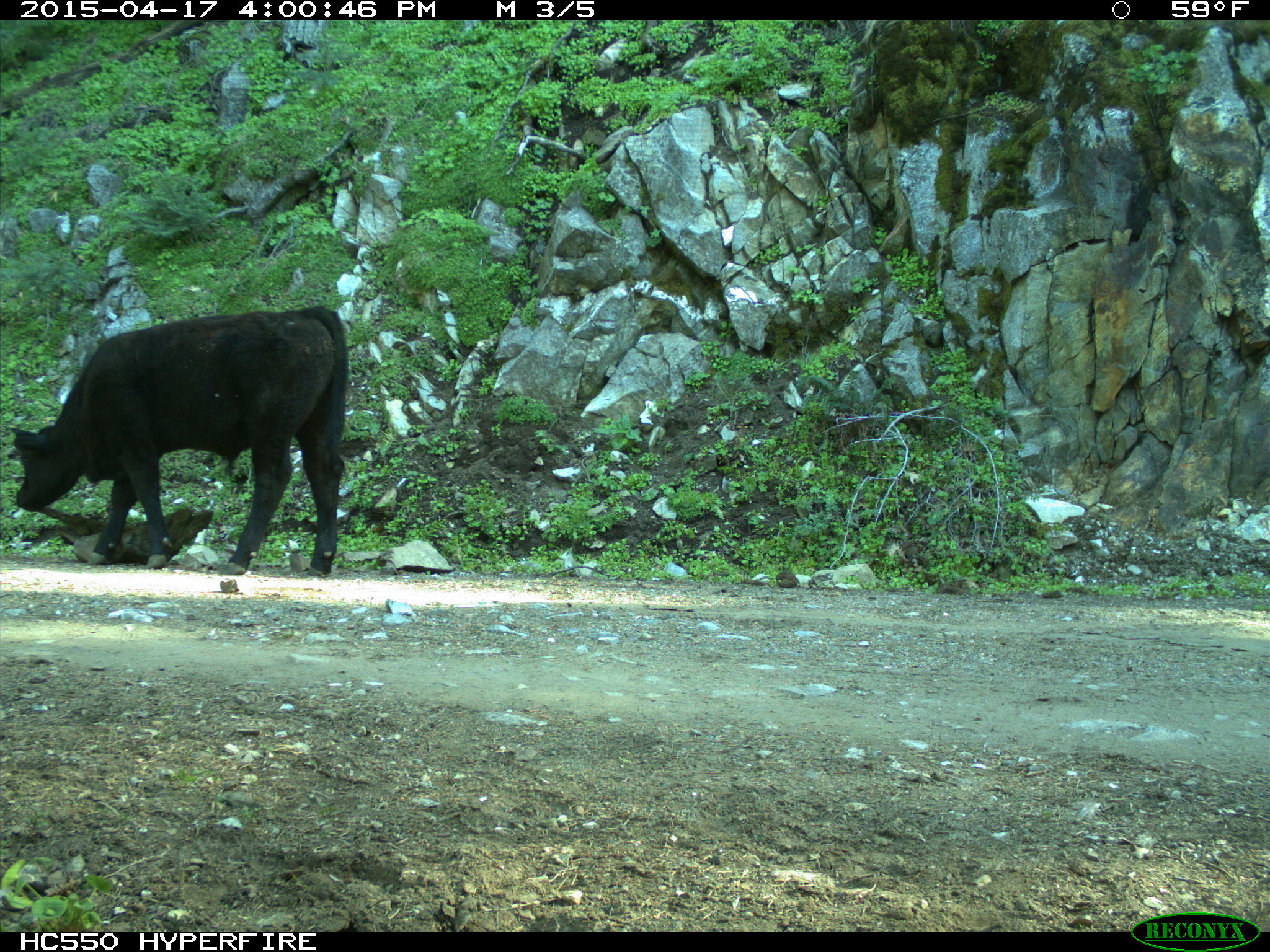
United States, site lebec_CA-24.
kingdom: Animalia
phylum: Chordata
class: Mammalia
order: Artiodactyla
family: Bovidae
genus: Bos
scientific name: Bos taurus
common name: domestic cow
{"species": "Bos taurus (domestic cow)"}